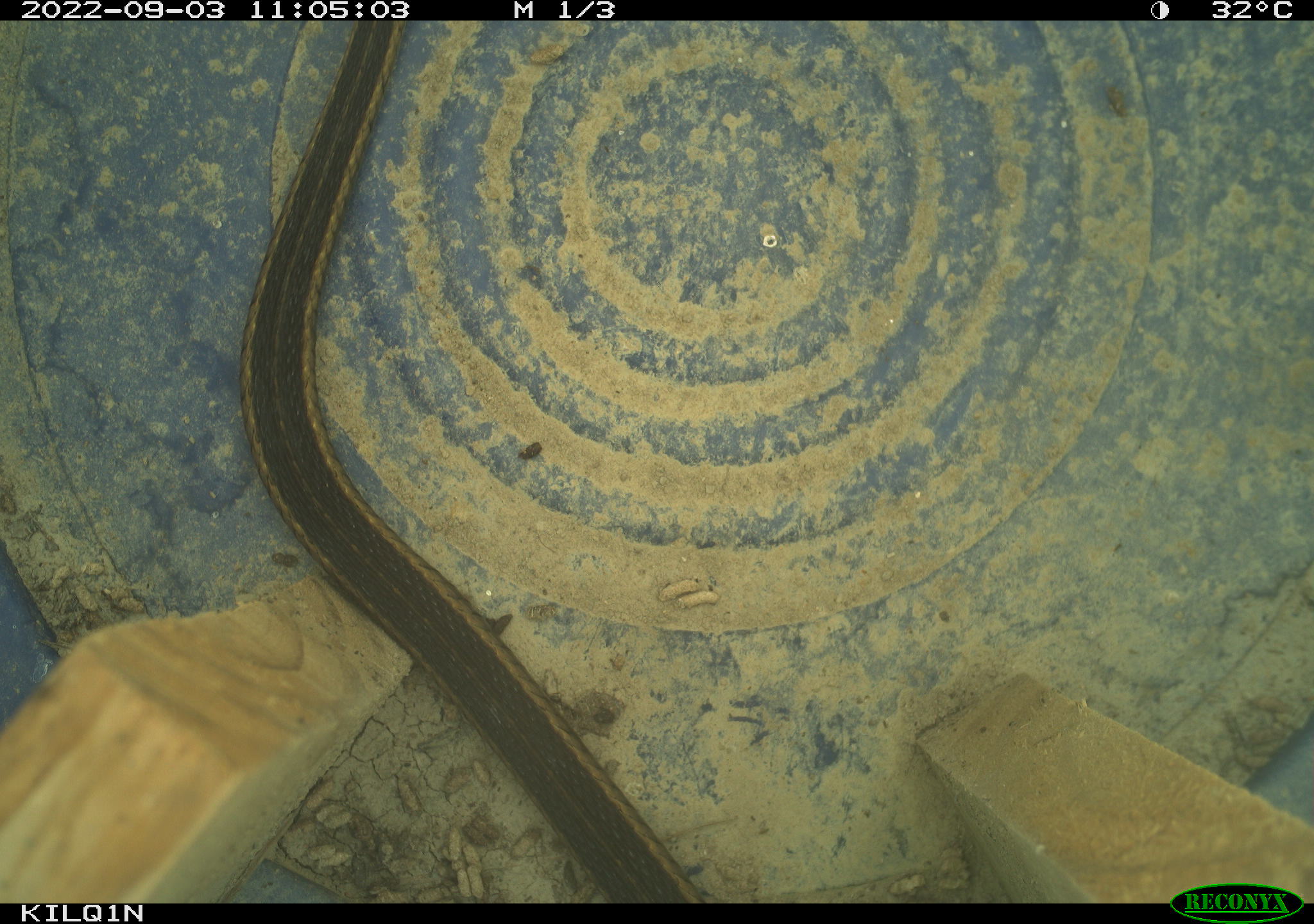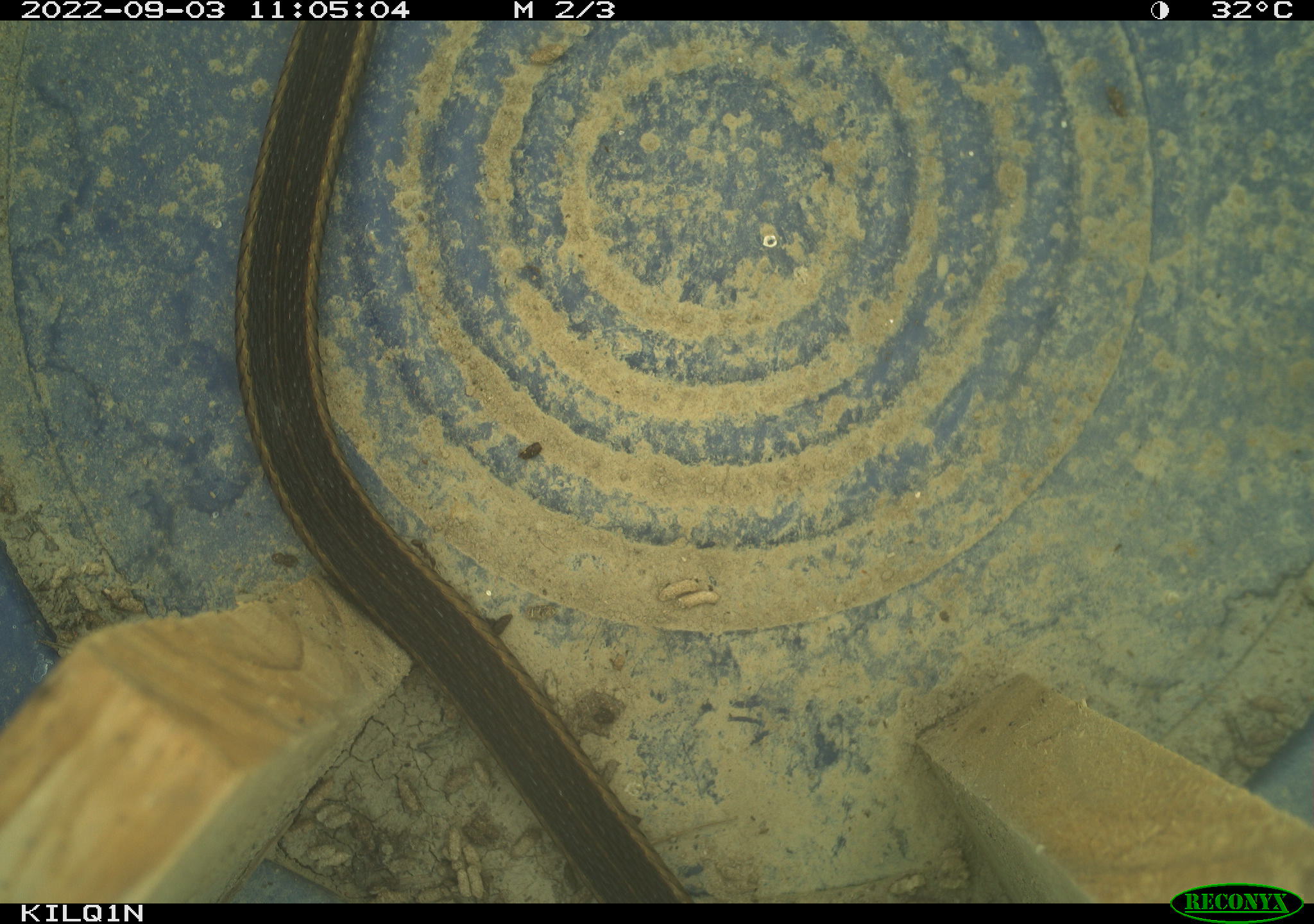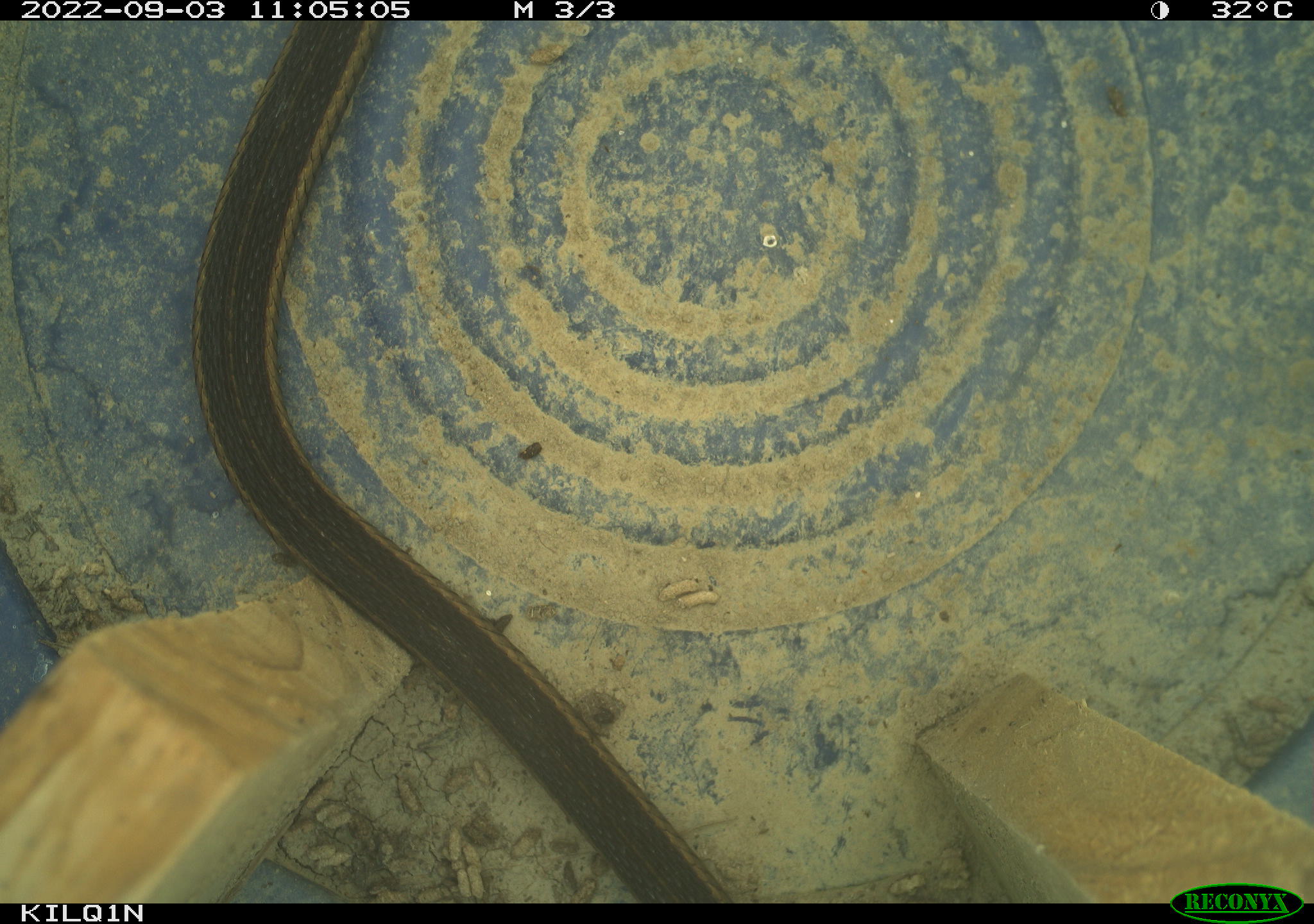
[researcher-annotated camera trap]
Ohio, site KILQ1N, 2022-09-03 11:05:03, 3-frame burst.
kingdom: Animalia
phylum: Chordata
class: Reptilia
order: Squamata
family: Colubridae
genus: Thamnophis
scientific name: Thamnophis sirtalis sirtalis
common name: eastern gartersnake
Eastern gartersnake (Thamnophis sirtalis sirtalis).